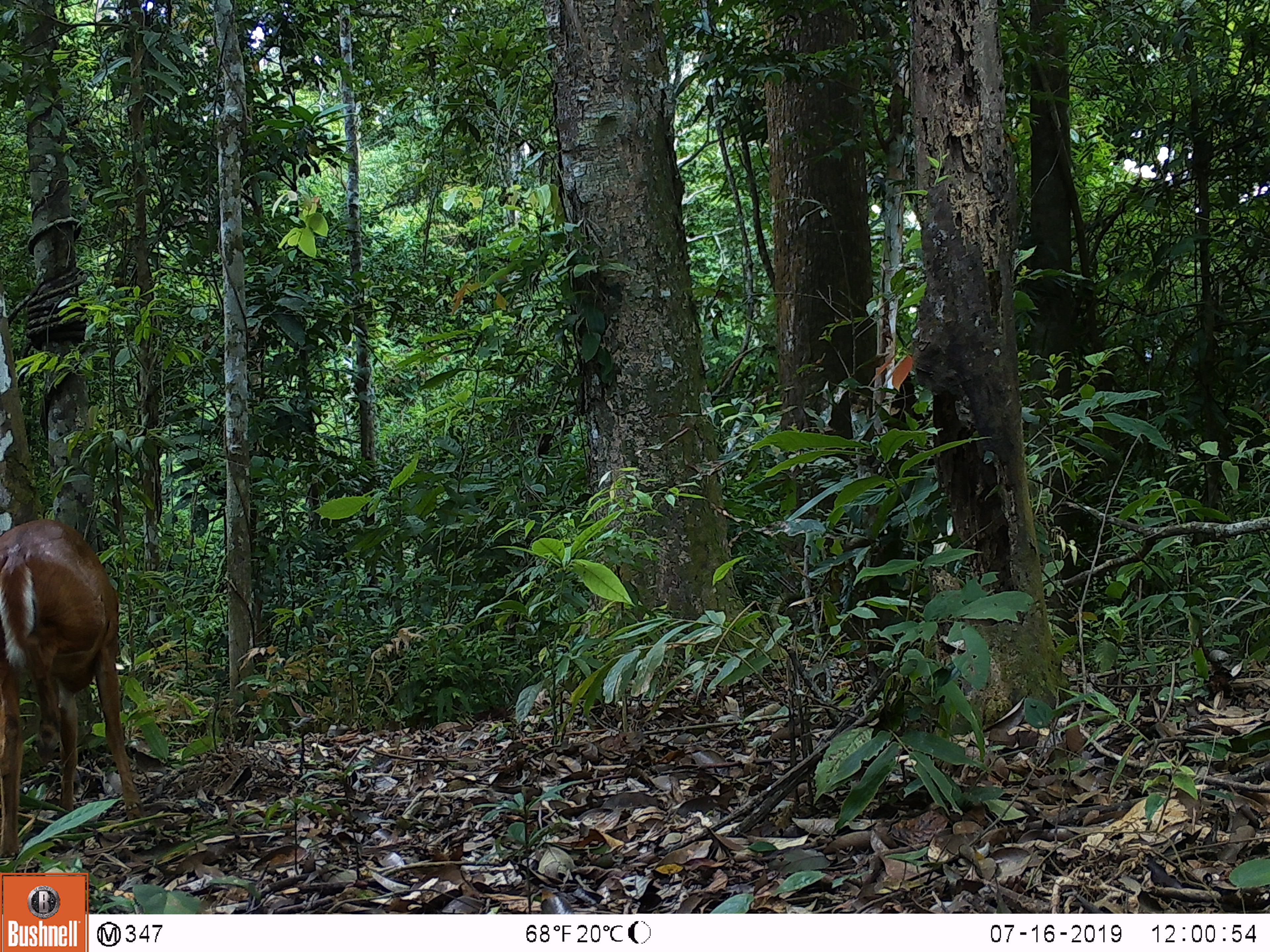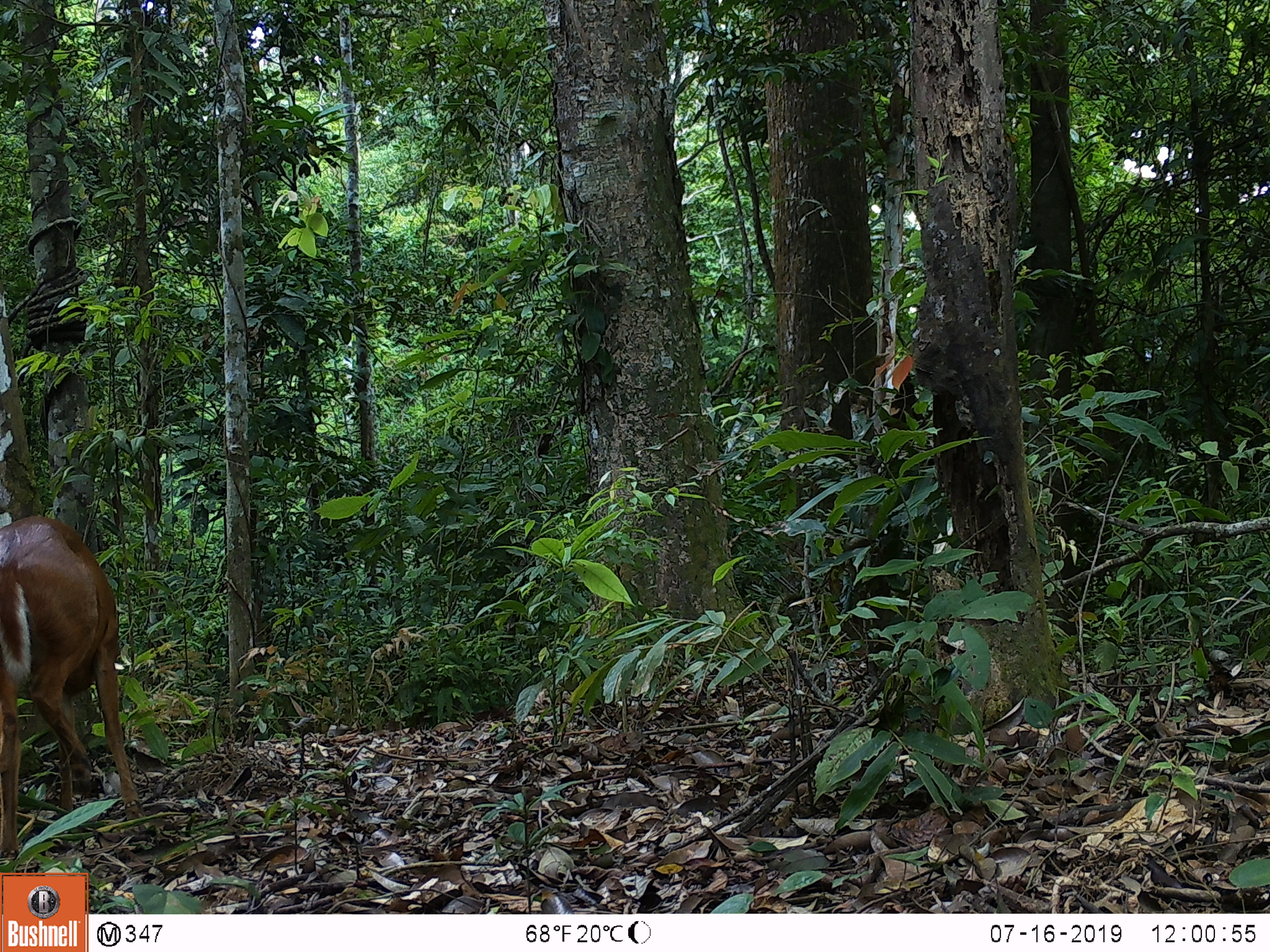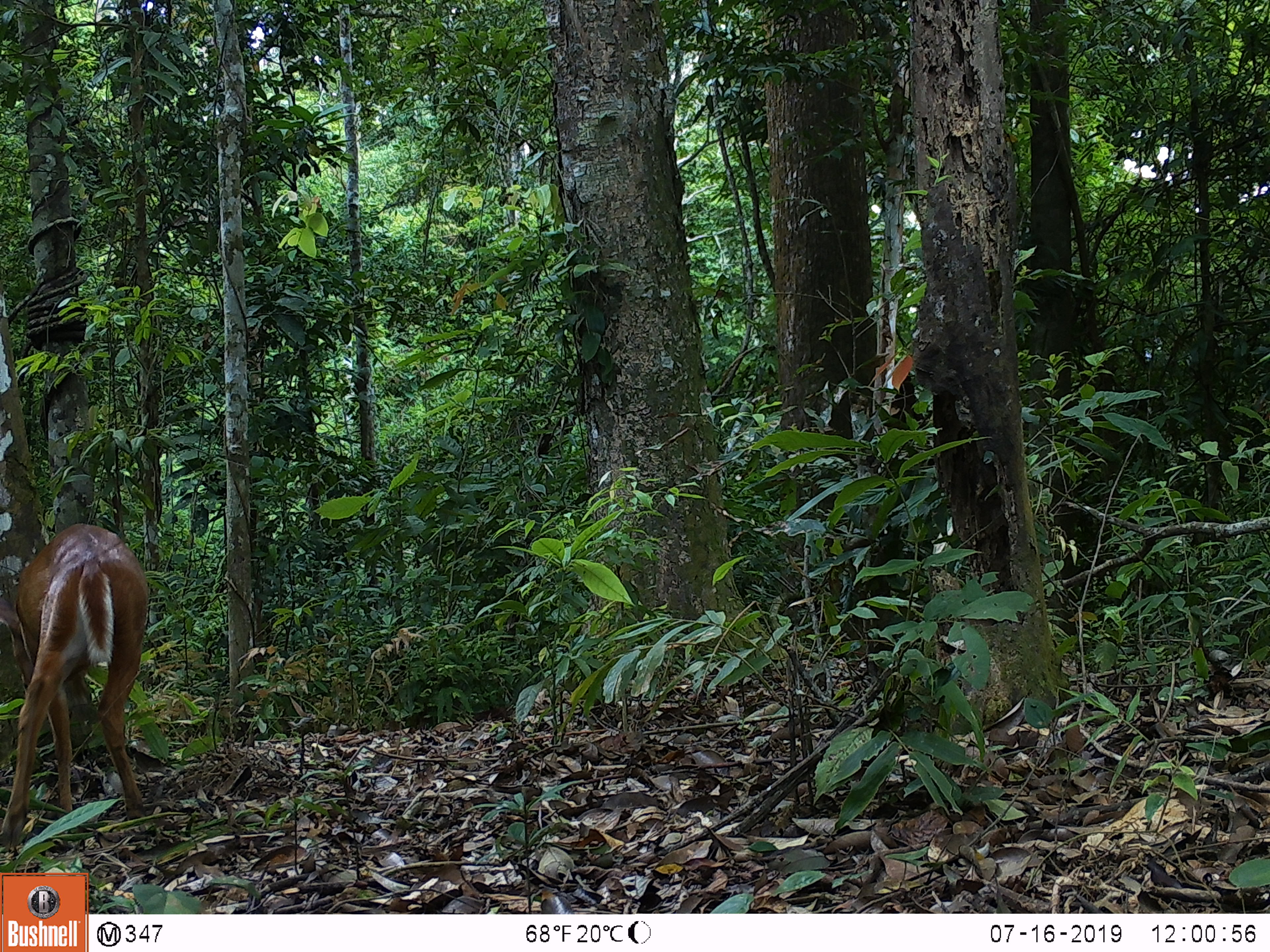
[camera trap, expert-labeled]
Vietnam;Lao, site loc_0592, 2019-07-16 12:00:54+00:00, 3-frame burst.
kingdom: Animalia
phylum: Chordata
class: Mammalia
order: Artiodactyla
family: Cervidae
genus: Muntiacus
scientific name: Muntiacus muntjak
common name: red muntjac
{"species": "red muntjac (Muntiacus muntjak)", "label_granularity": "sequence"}